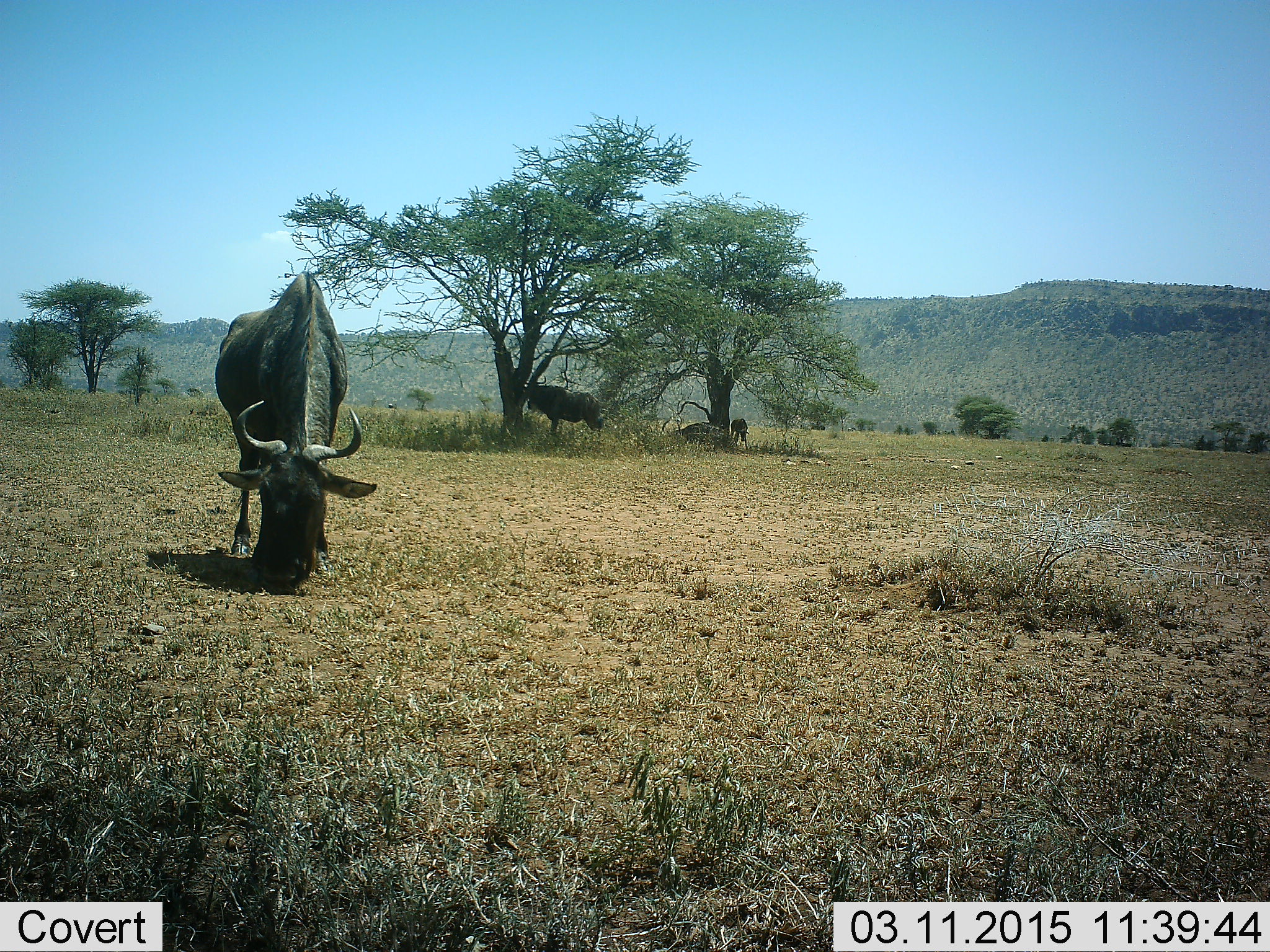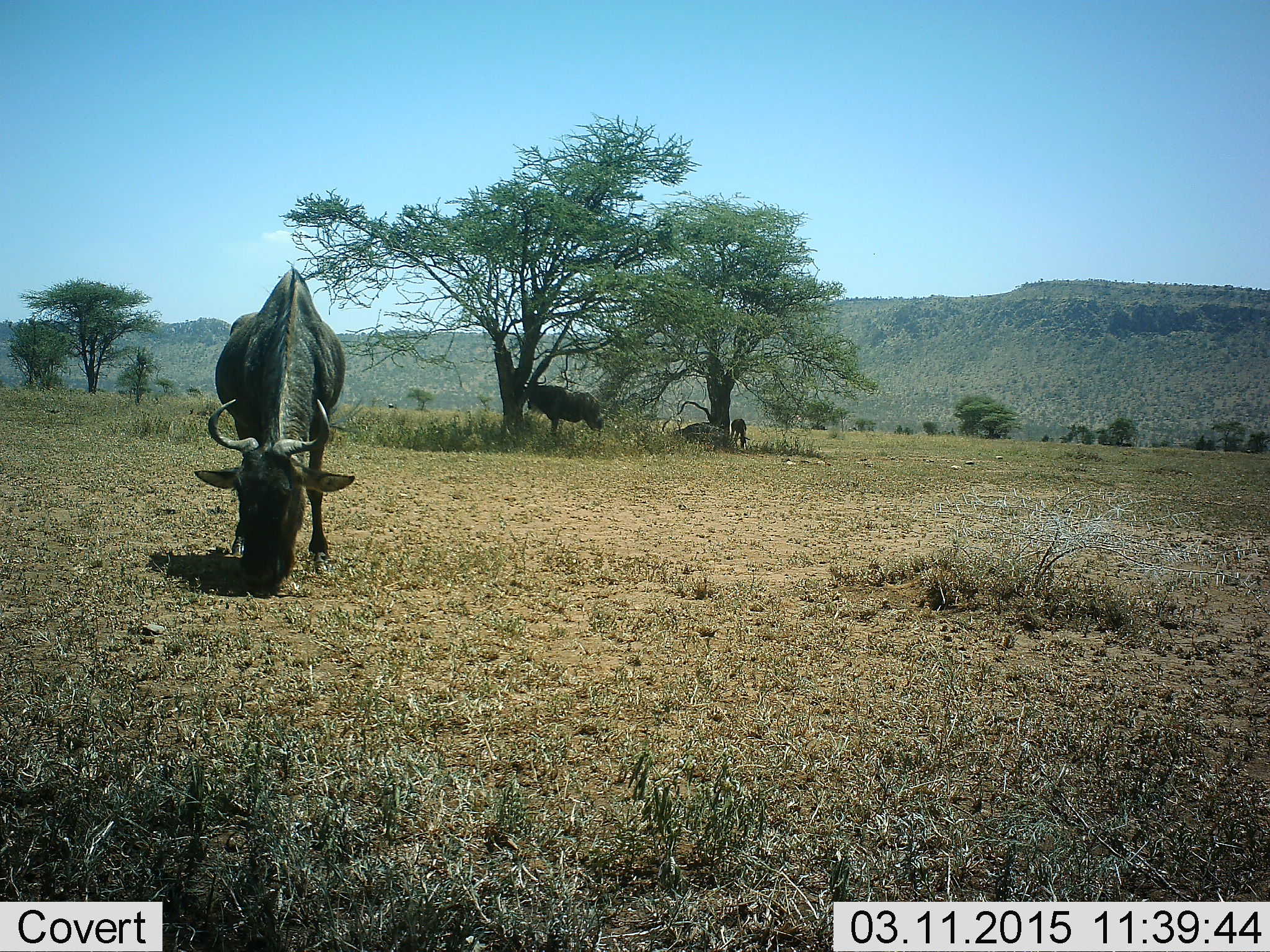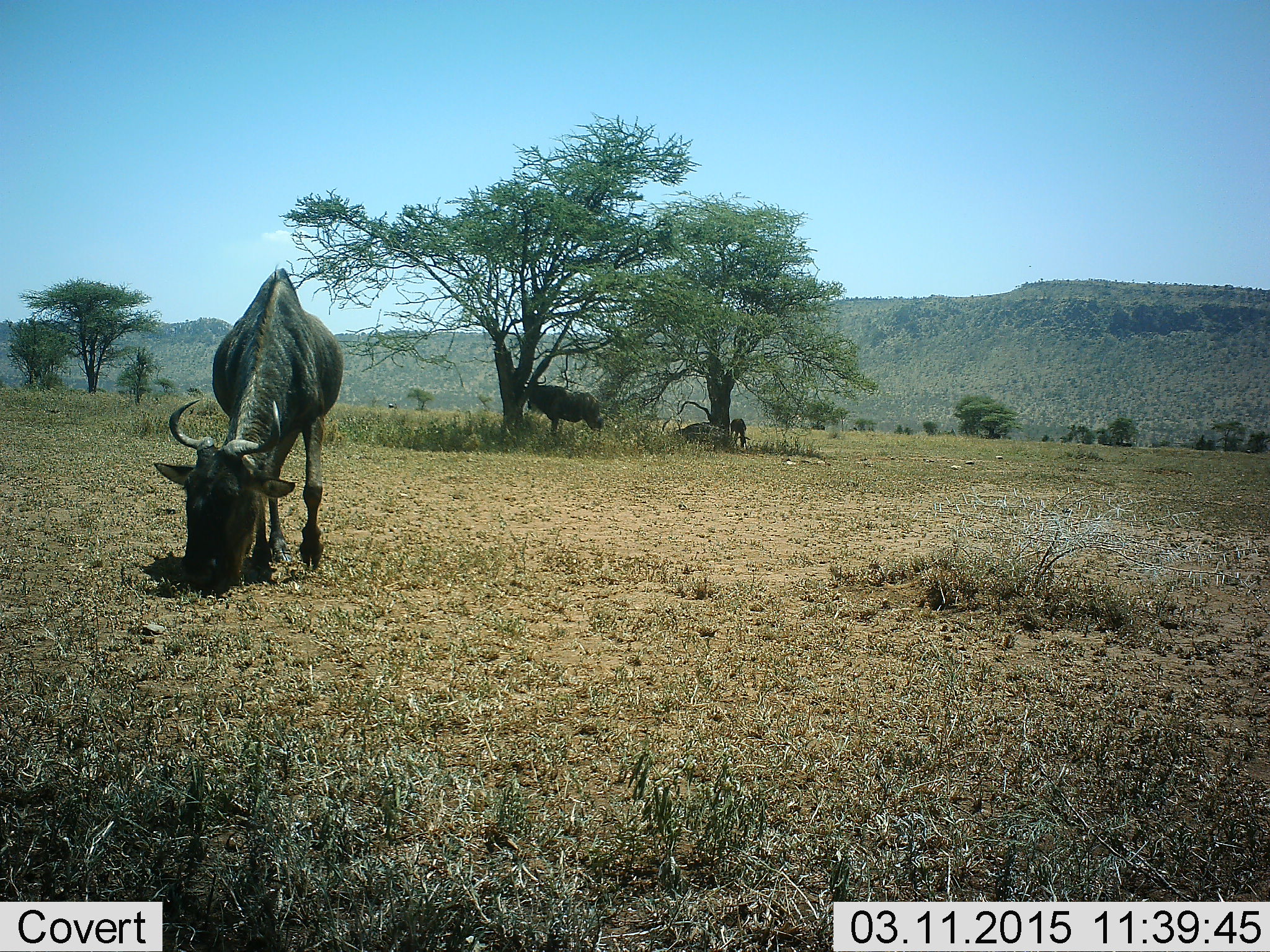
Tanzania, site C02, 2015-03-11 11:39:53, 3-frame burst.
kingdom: Animalia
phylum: Chordata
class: Mammalia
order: Artiodactyla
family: Bovidae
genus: Connochaetes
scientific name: Connochaetes taurinus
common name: blue wildebeest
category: wildebeest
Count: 3.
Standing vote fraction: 82%.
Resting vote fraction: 9%.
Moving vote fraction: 18%.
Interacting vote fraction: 0%.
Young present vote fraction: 9%.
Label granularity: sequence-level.